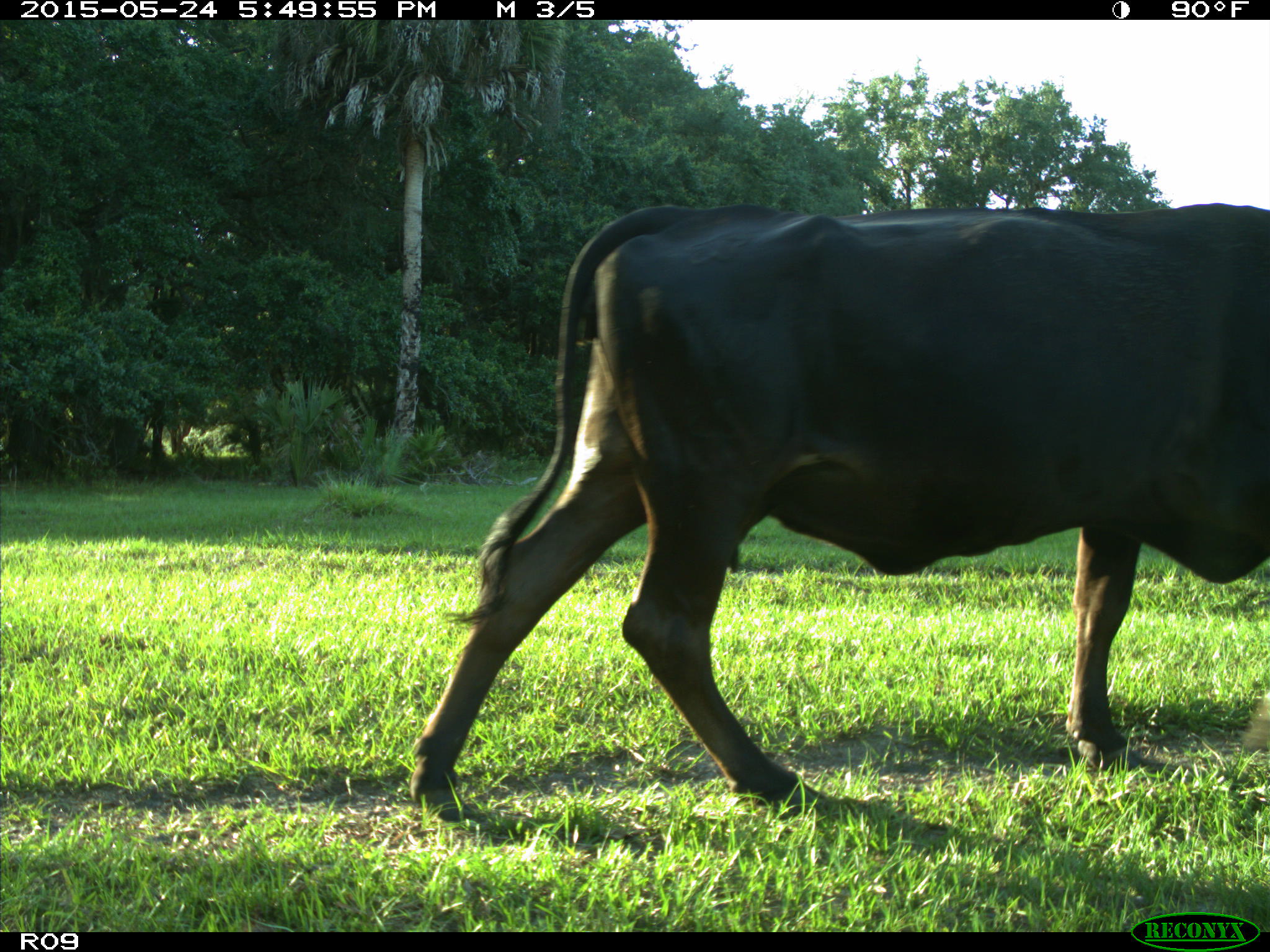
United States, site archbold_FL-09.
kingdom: Animalia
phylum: Chordata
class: Mammalia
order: Artiodactyla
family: Bovidae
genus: Bos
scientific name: Bos taurus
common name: domestic cow